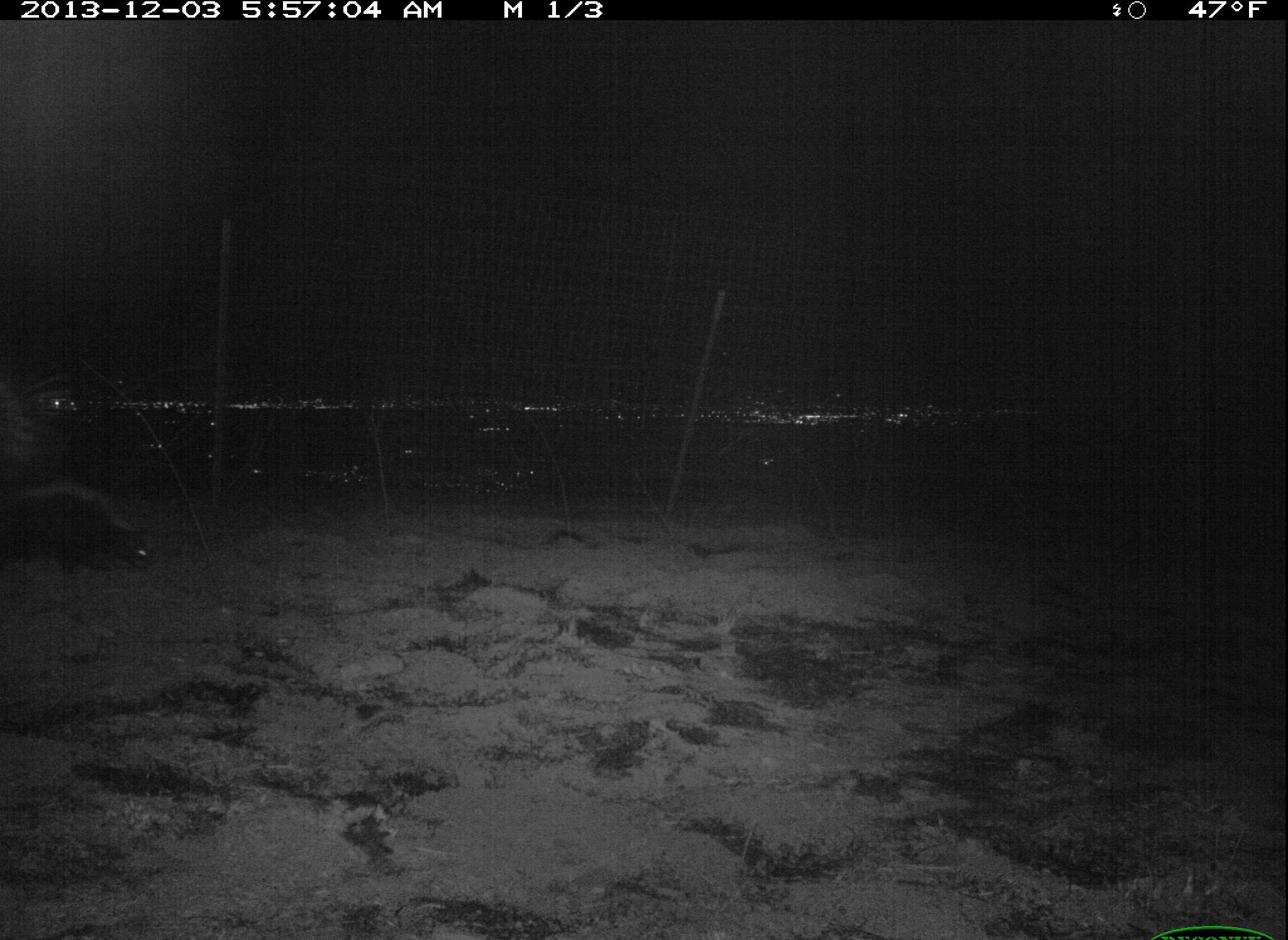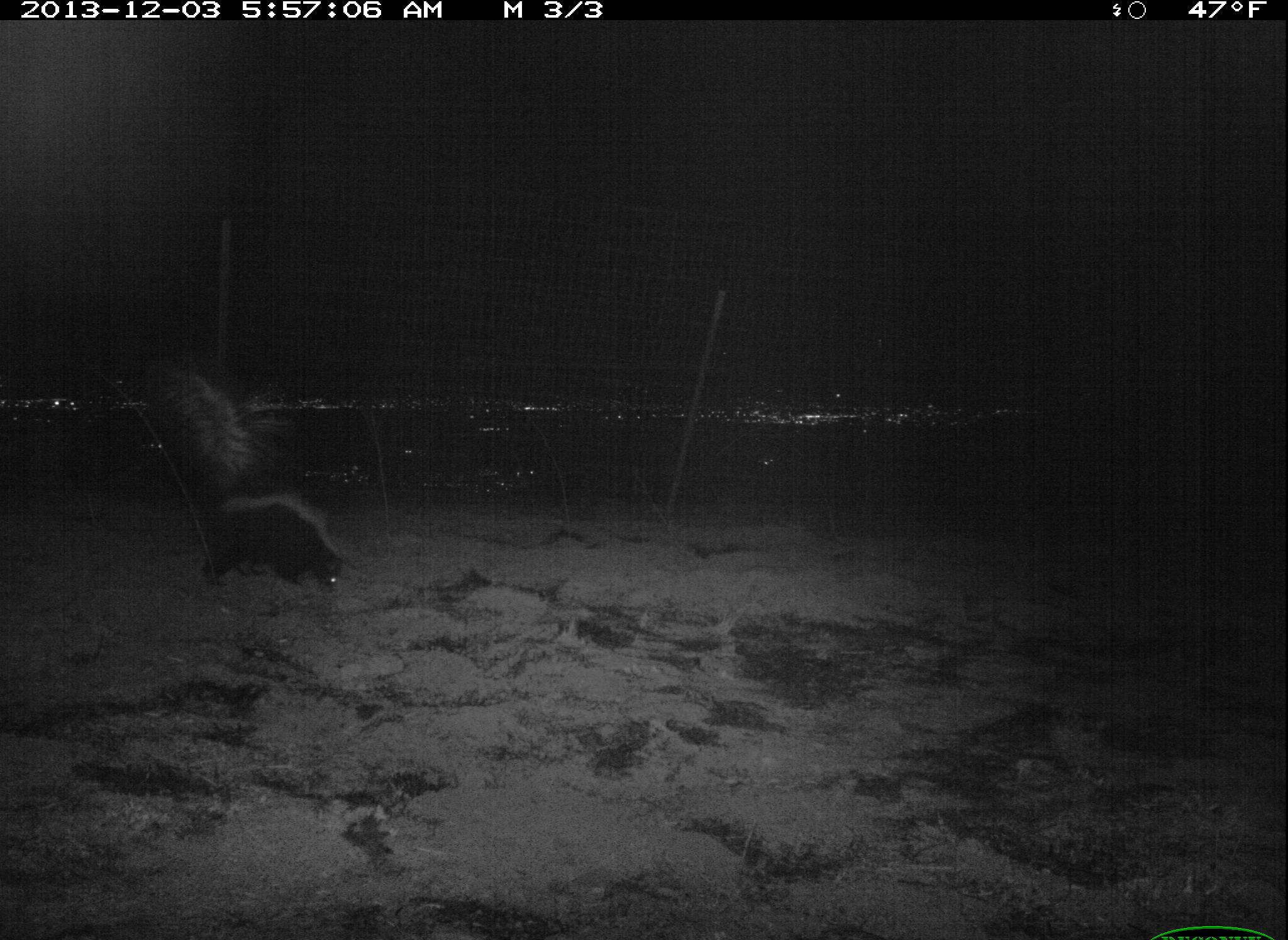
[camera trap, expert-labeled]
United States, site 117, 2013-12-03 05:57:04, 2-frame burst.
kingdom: Animalia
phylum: Chordata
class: Mammalia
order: Carnivora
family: Mephitidae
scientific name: Mephitidae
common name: skunk